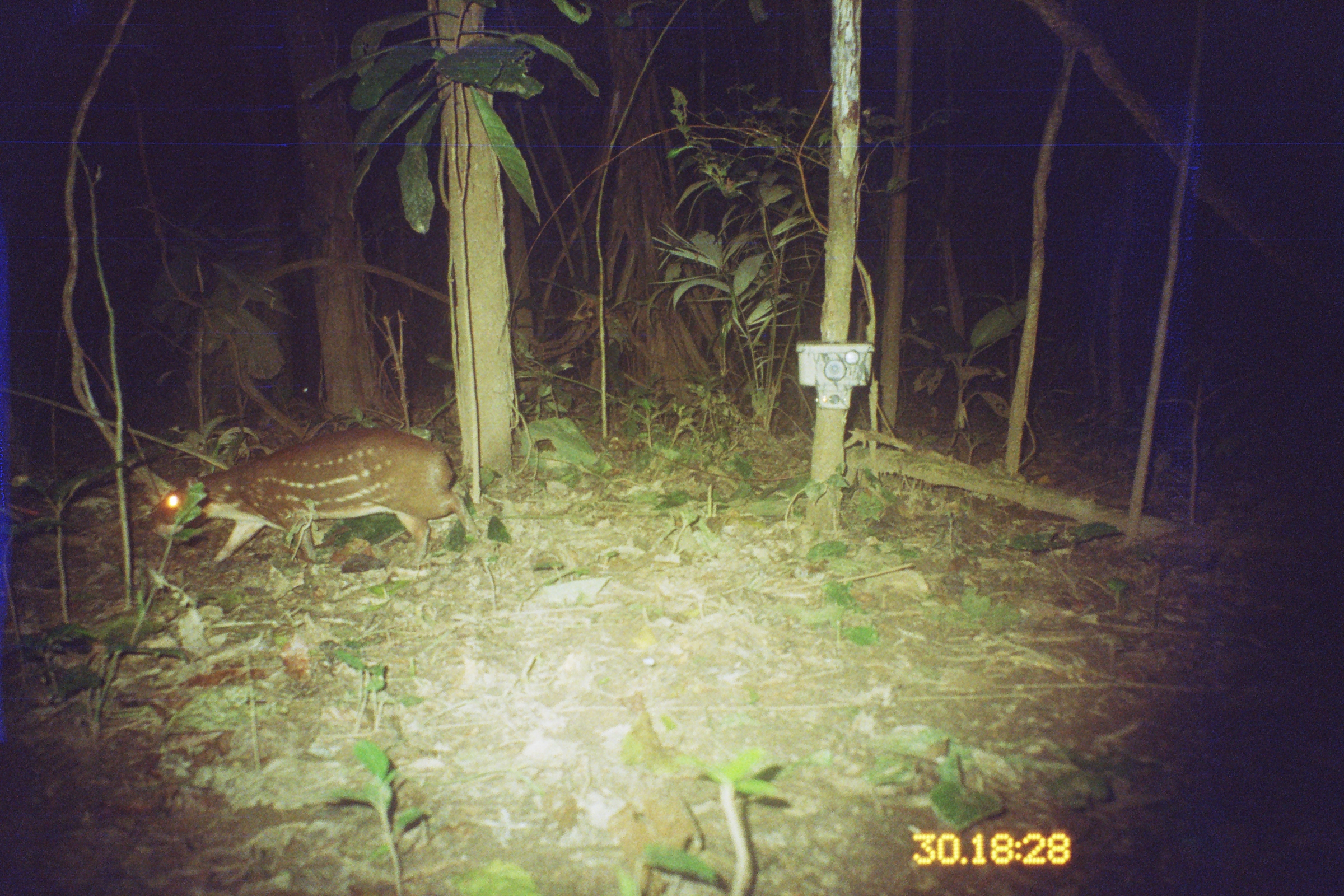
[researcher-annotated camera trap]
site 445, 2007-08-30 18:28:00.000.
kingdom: Animalia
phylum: Chordata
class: Mammalia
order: Rodentia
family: Cuniculidae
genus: Cuniculus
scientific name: Cuniculus paca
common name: spotted paca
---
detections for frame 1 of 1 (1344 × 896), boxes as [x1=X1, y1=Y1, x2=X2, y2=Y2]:
cuniculus paca: [x1=148, y1=426, x2=478, y2=568]